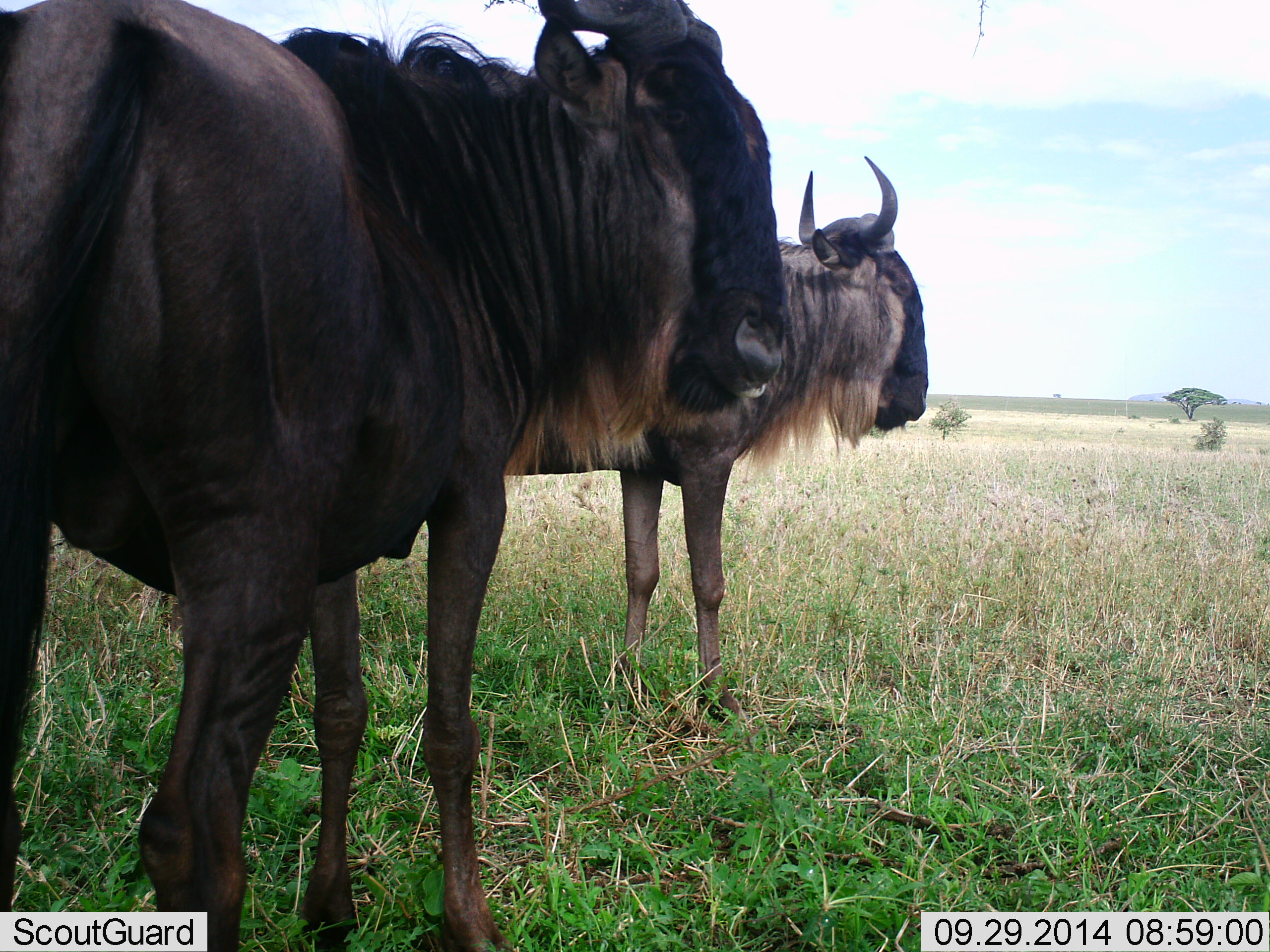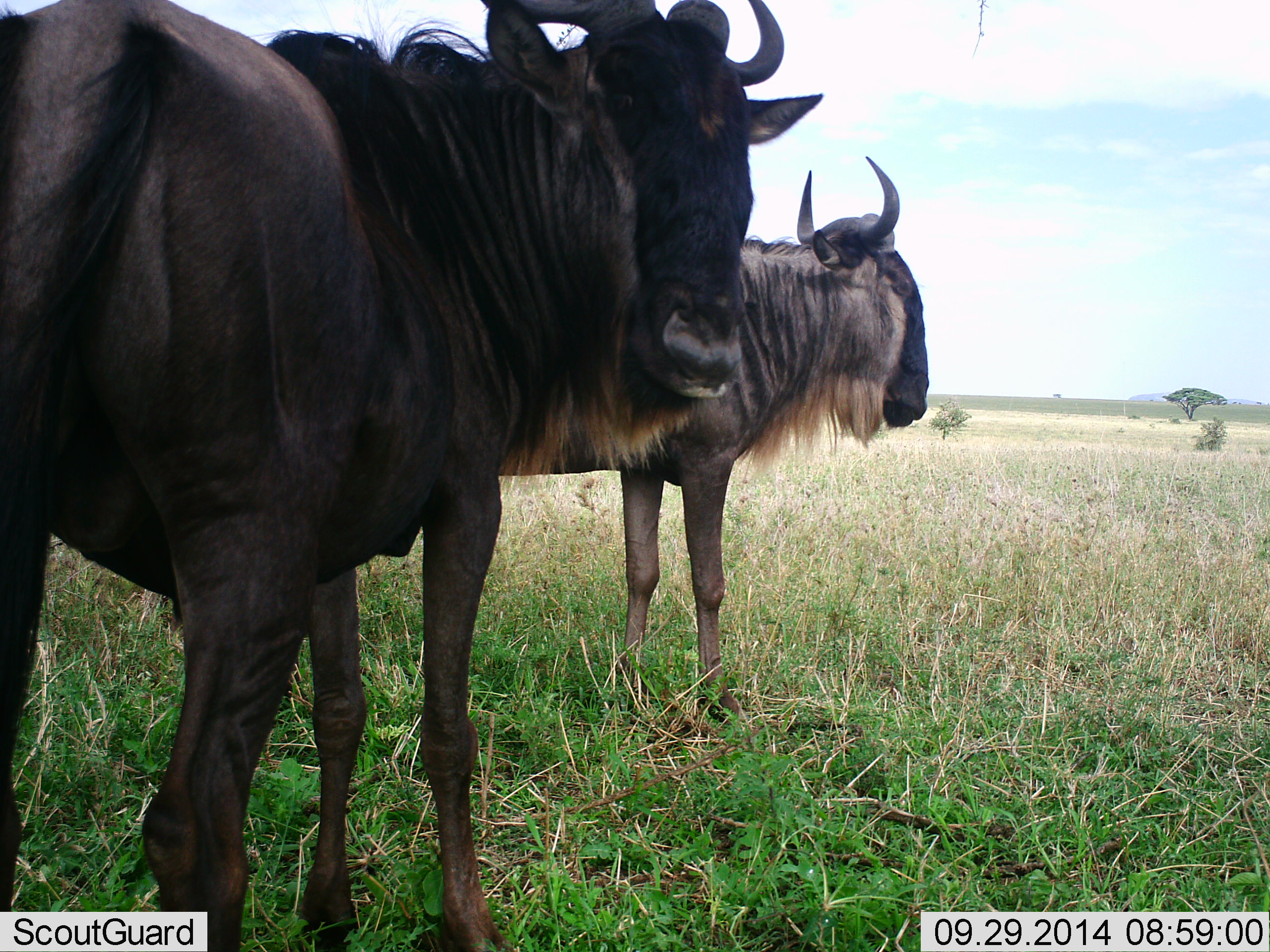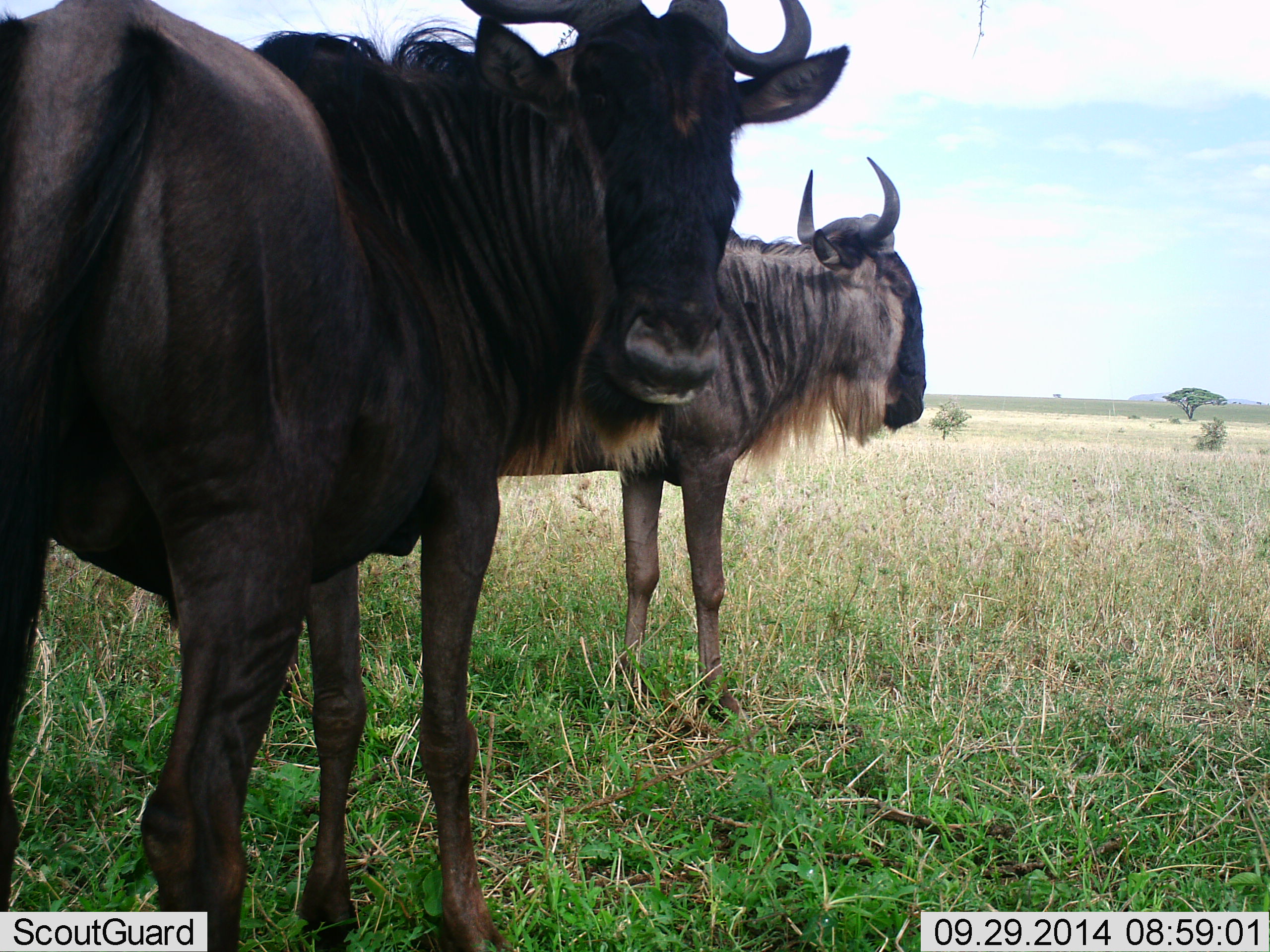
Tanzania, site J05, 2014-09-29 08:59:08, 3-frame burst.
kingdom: Animalia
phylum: Chordata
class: Mammalia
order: Artiodactyla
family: Bovidae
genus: Connochaetes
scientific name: Connochaetes taurinus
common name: blue wildebeest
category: wildebeest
Wildebeest (blue wildebeest) (Connochaetes taurinus), count 2. Behavior (volunteer vote fractions): standing 100%, resting 0%, moving 0%, interacting 0%. Young present (vote fraction): 0%. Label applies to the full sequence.